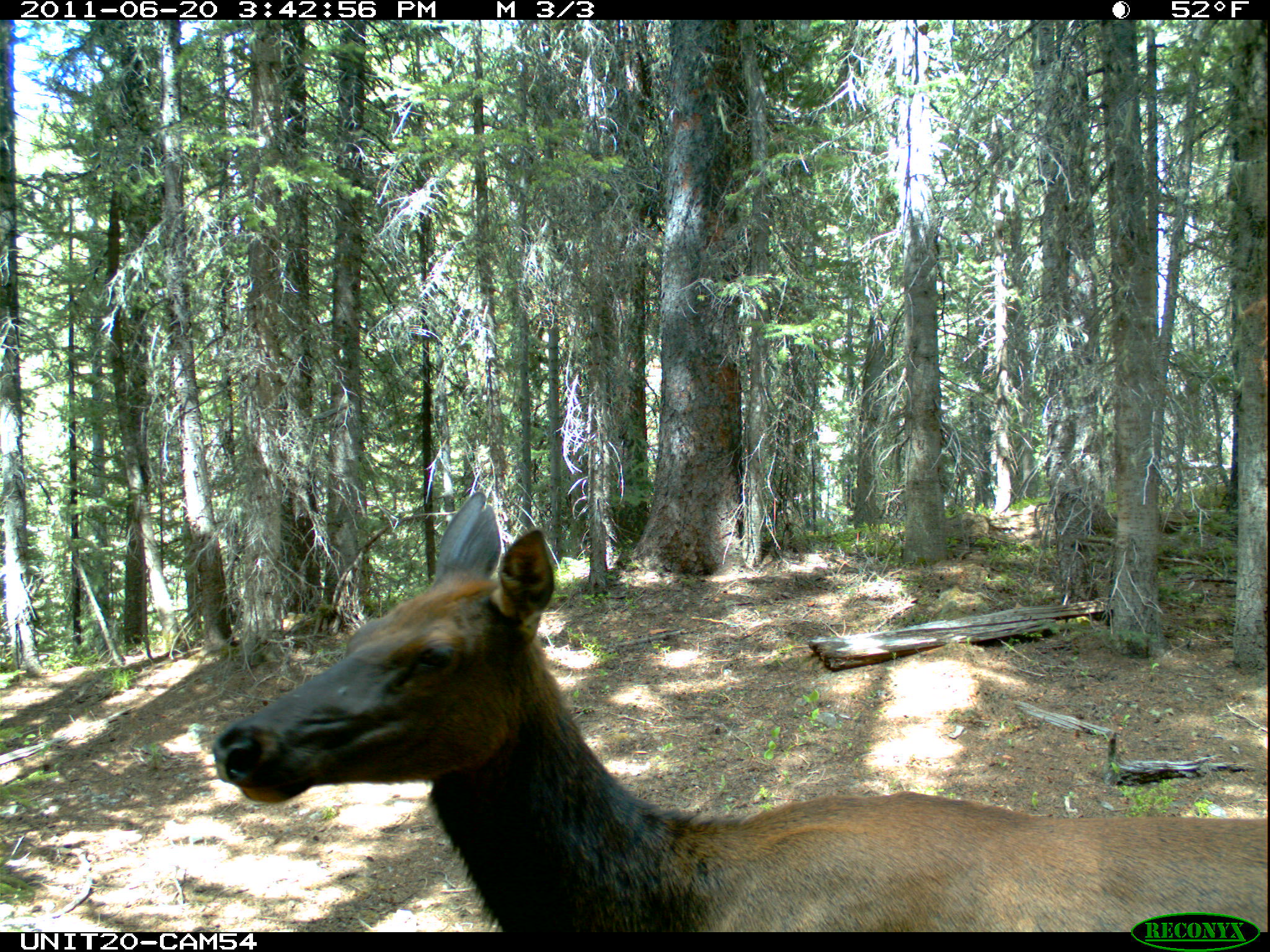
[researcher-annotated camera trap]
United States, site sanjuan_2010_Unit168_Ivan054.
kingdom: Animalia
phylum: Chordata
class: Mammalia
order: Artiodactyla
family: Cervidae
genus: Cervus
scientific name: Cervus elaphus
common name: red deer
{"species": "Cervus elaphus (red deer)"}